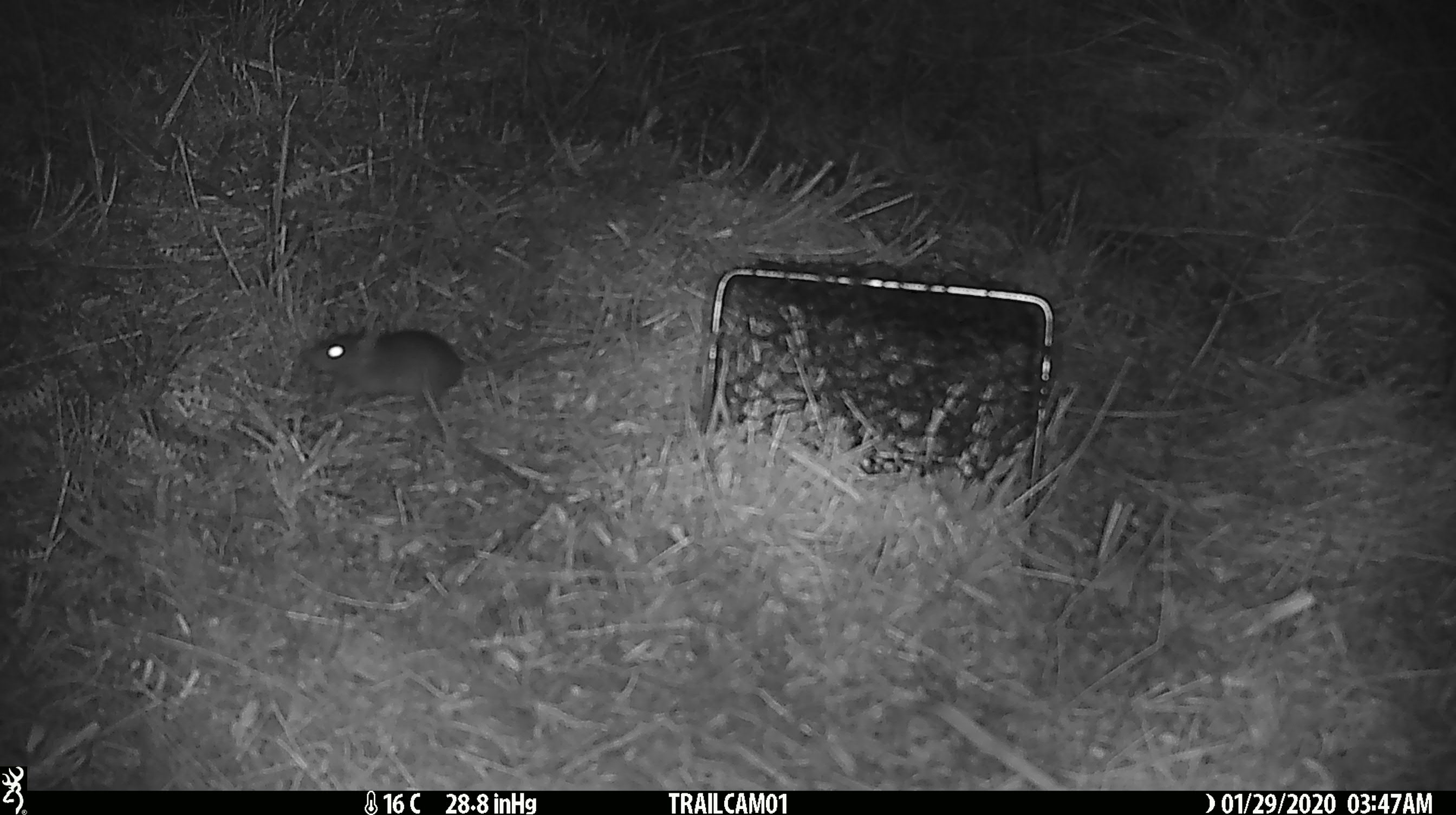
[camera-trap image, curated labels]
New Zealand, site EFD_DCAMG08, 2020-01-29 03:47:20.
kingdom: Animalia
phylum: Chordata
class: Mammalia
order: Rodentia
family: Muridae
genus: Mus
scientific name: Mus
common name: mouse